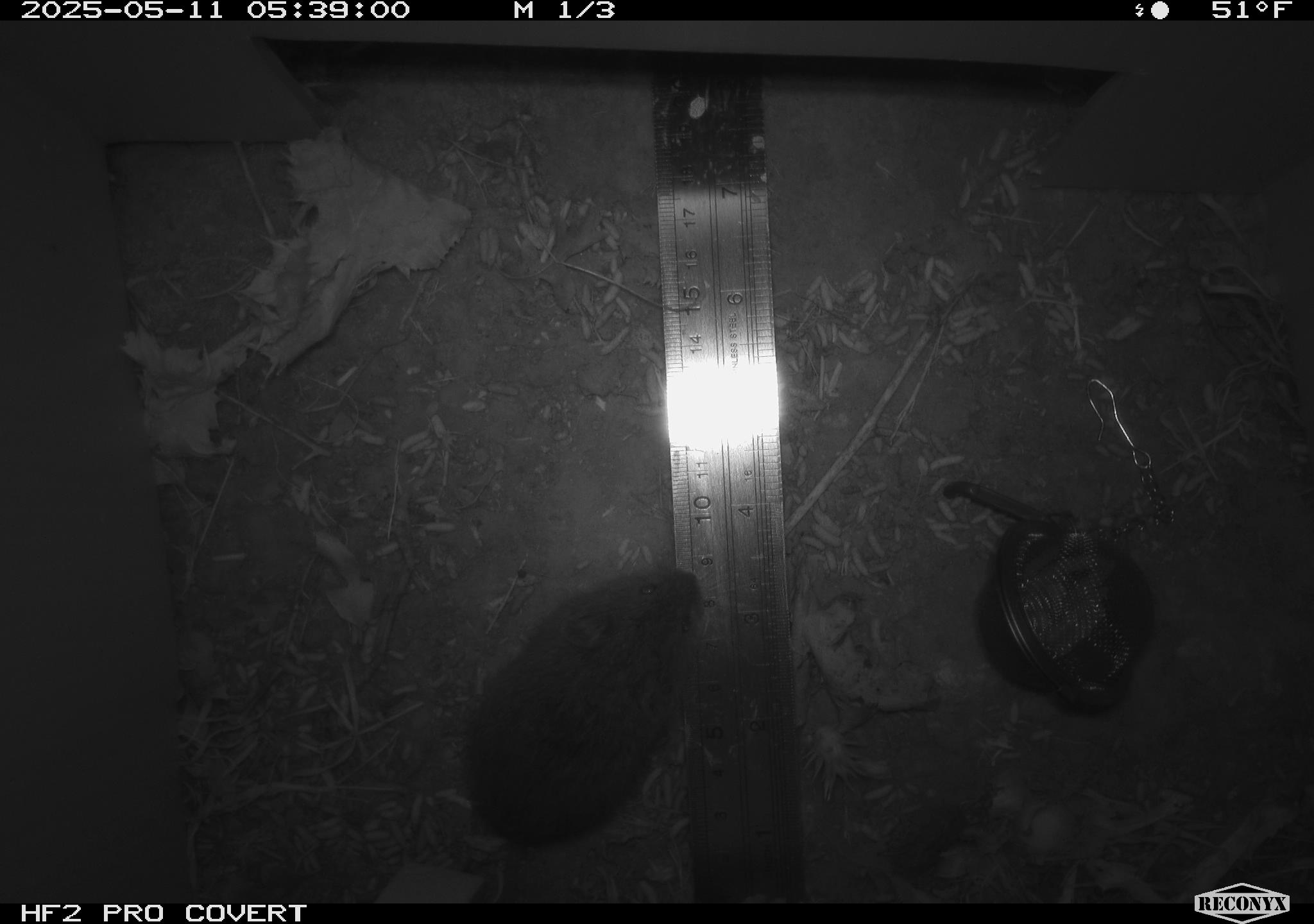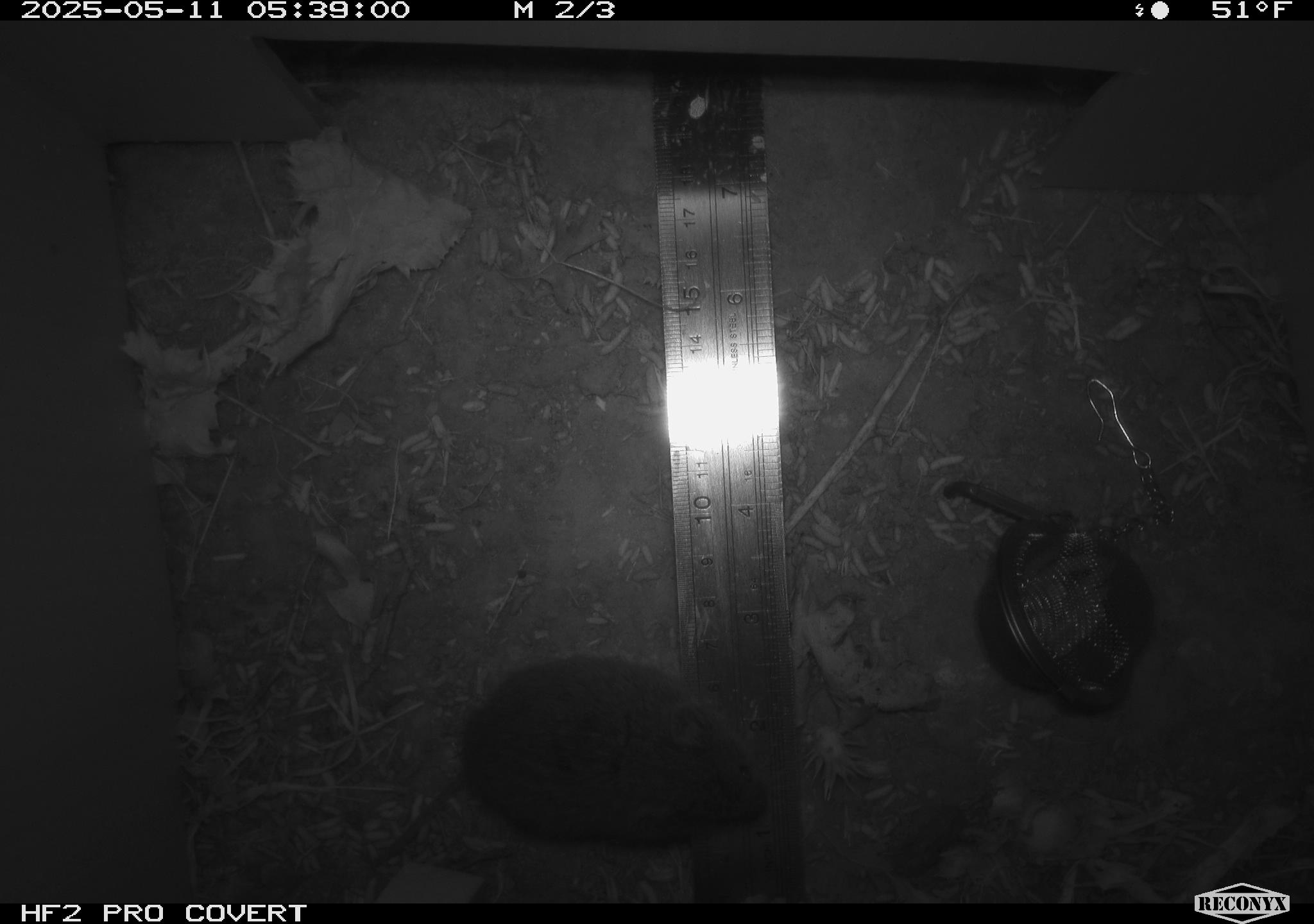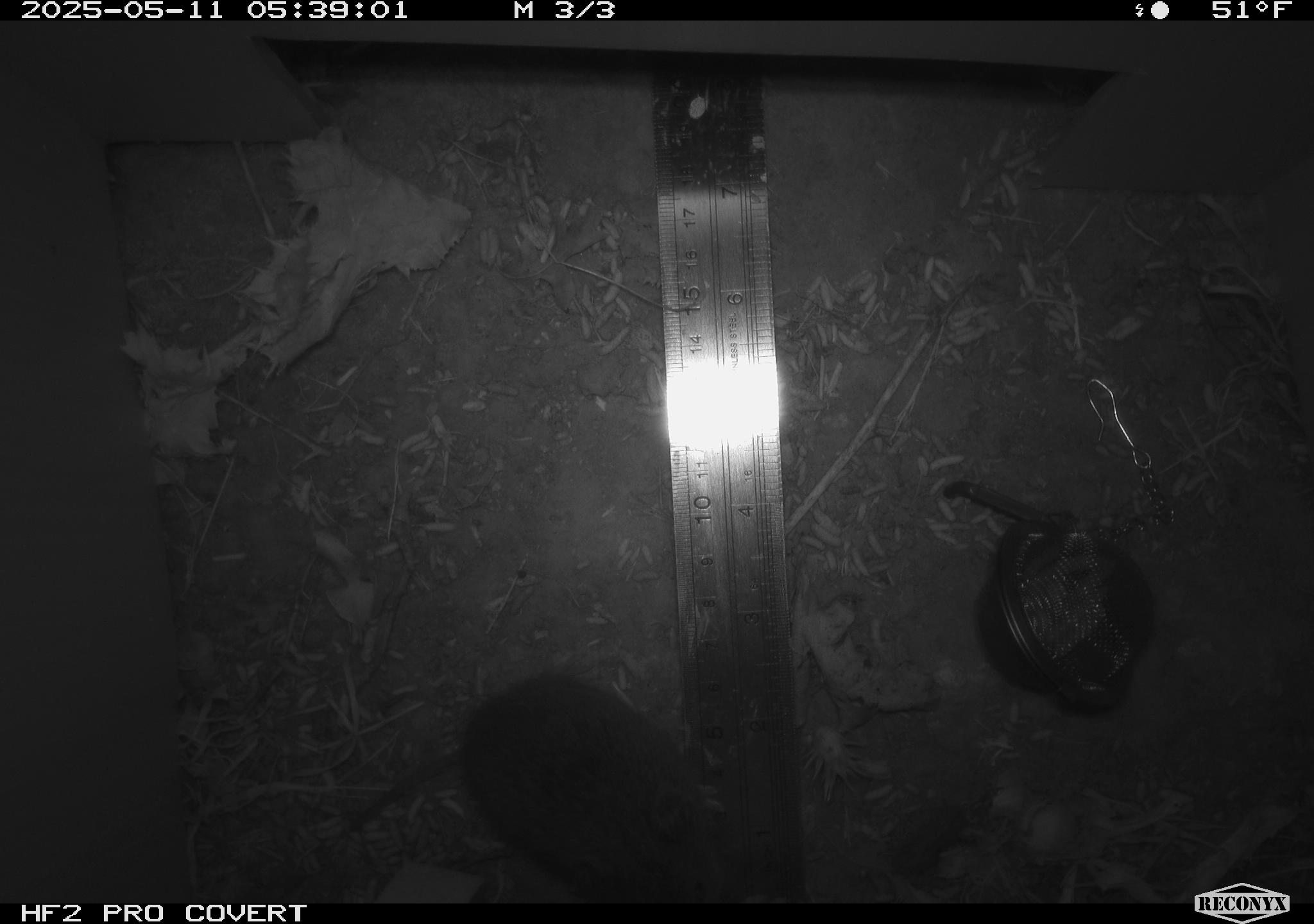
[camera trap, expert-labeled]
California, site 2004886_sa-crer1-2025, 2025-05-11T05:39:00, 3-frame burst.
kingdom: Animalia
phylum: Chordata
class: Mammalia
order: Rodentia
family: Cricetidae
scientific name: Arvicolinae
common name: voles, lemmings, and muskrats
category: arvicolinae subfamily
Arvicolinae subfamily (voles, lemmings, and muskrats) (Arvicolinae).